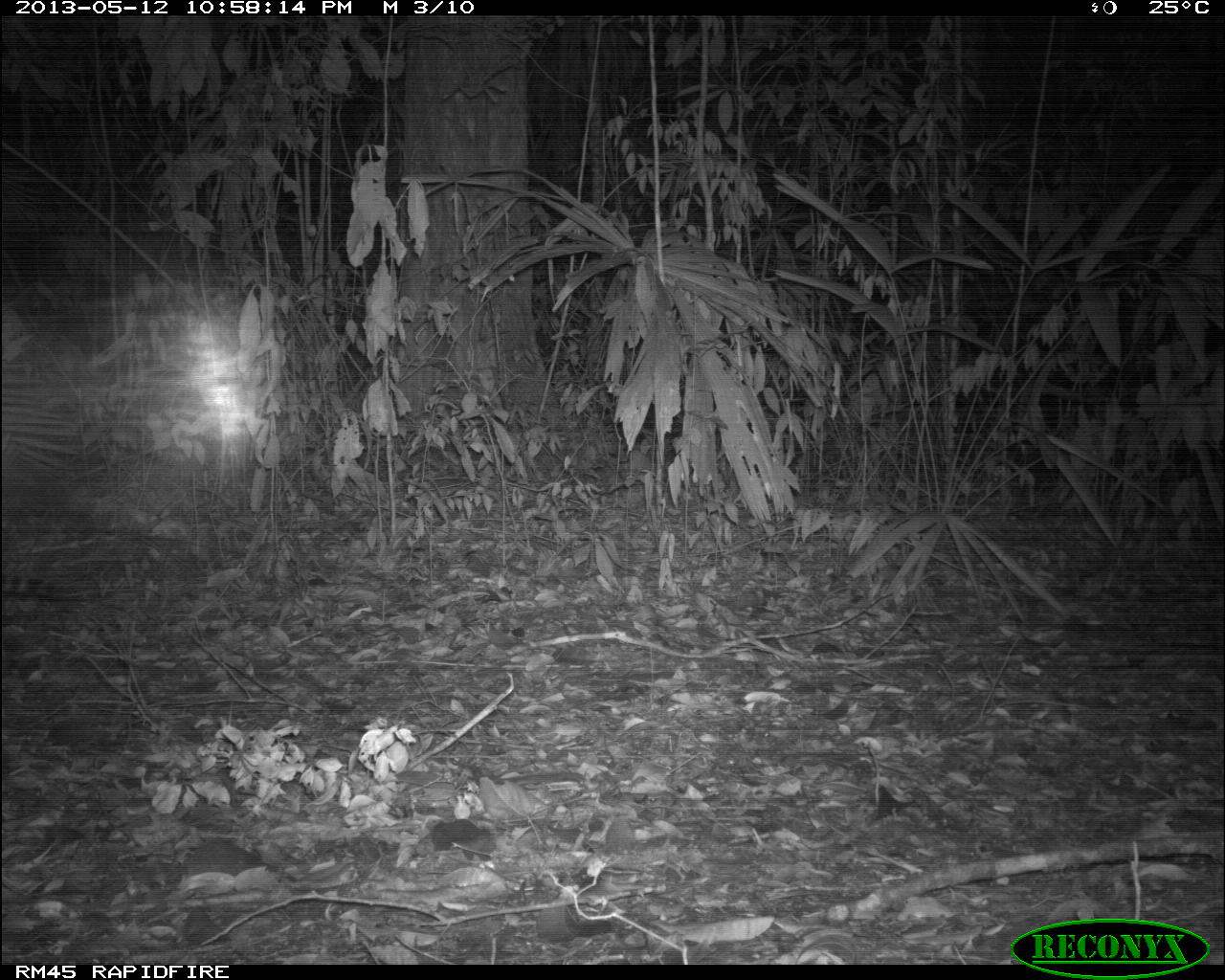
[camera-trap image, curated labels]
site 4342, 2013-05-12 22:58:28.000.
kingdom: Animalia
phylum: Chordata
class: Mammalia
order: Carnivora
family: Felidae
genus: Leopardus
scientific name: Leopardus pardalis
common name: ocelot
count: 1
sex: male